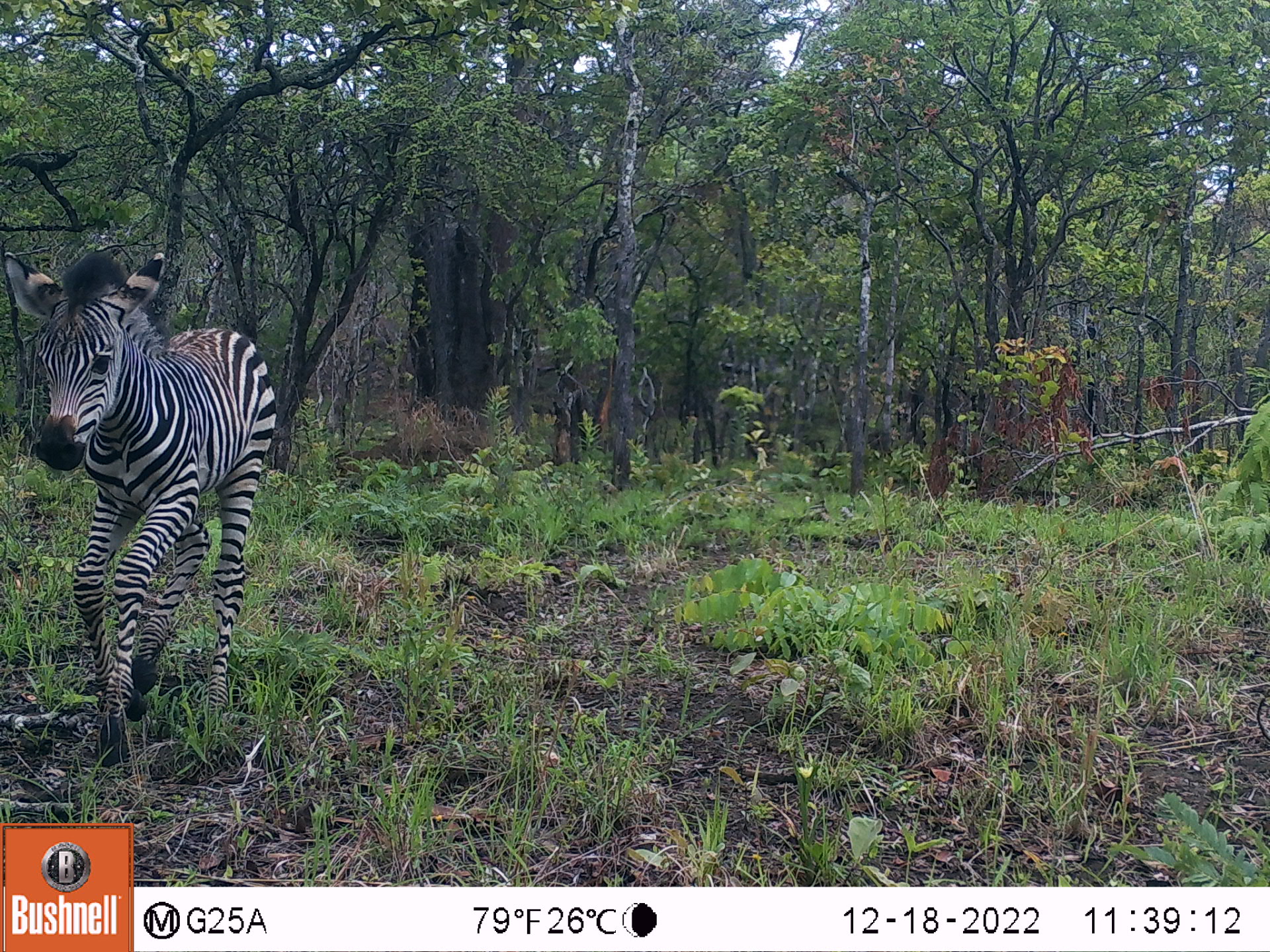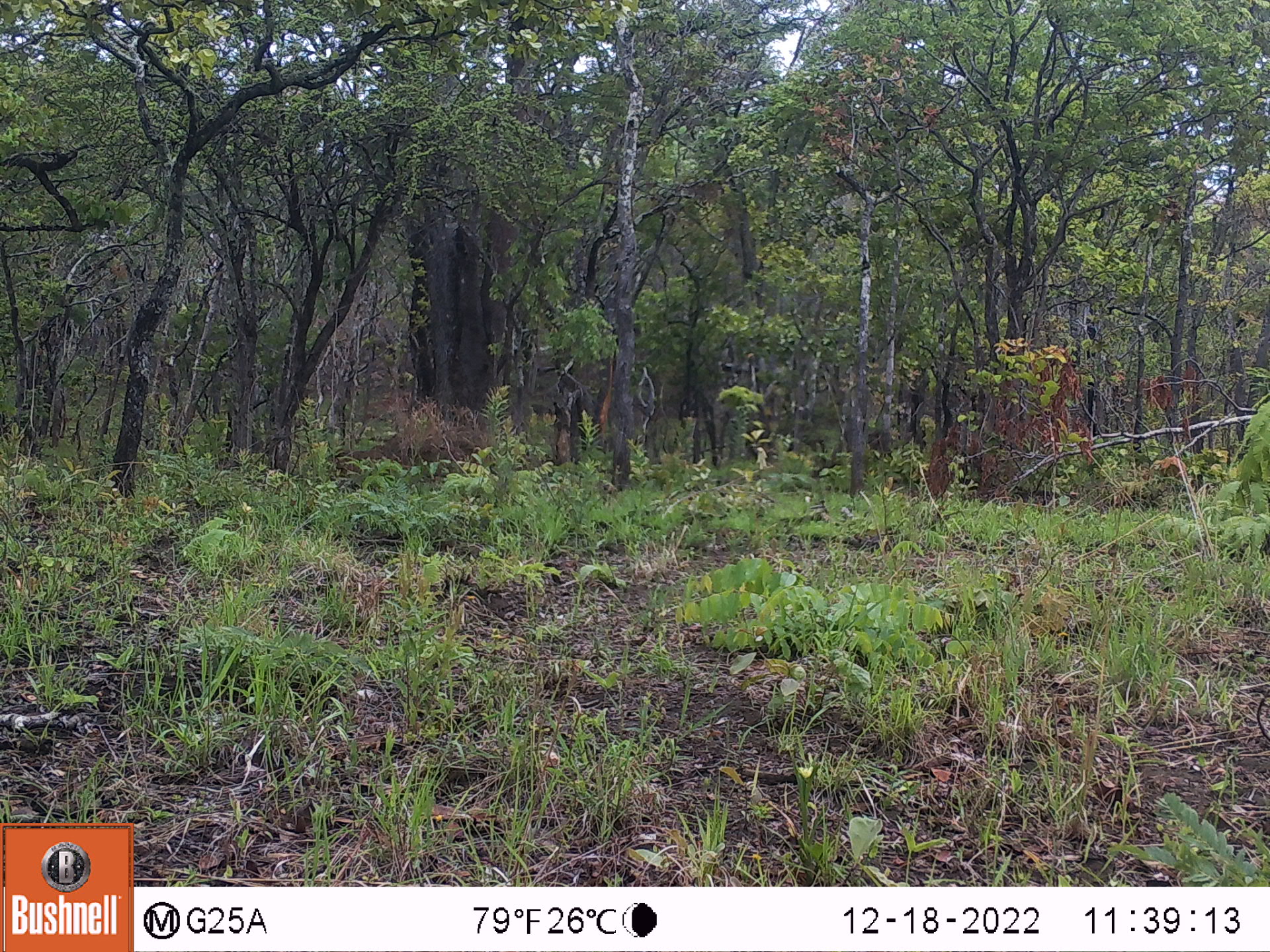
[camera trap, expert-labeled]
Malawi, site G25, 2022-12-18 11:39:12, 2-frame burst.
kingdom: Animalia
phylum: Chordata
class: Mammalia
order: Perissodactyla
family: Equidae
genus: Equus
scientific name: Equus quagga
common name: plains zebra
Plains zebra (Equus quagga), count 1.